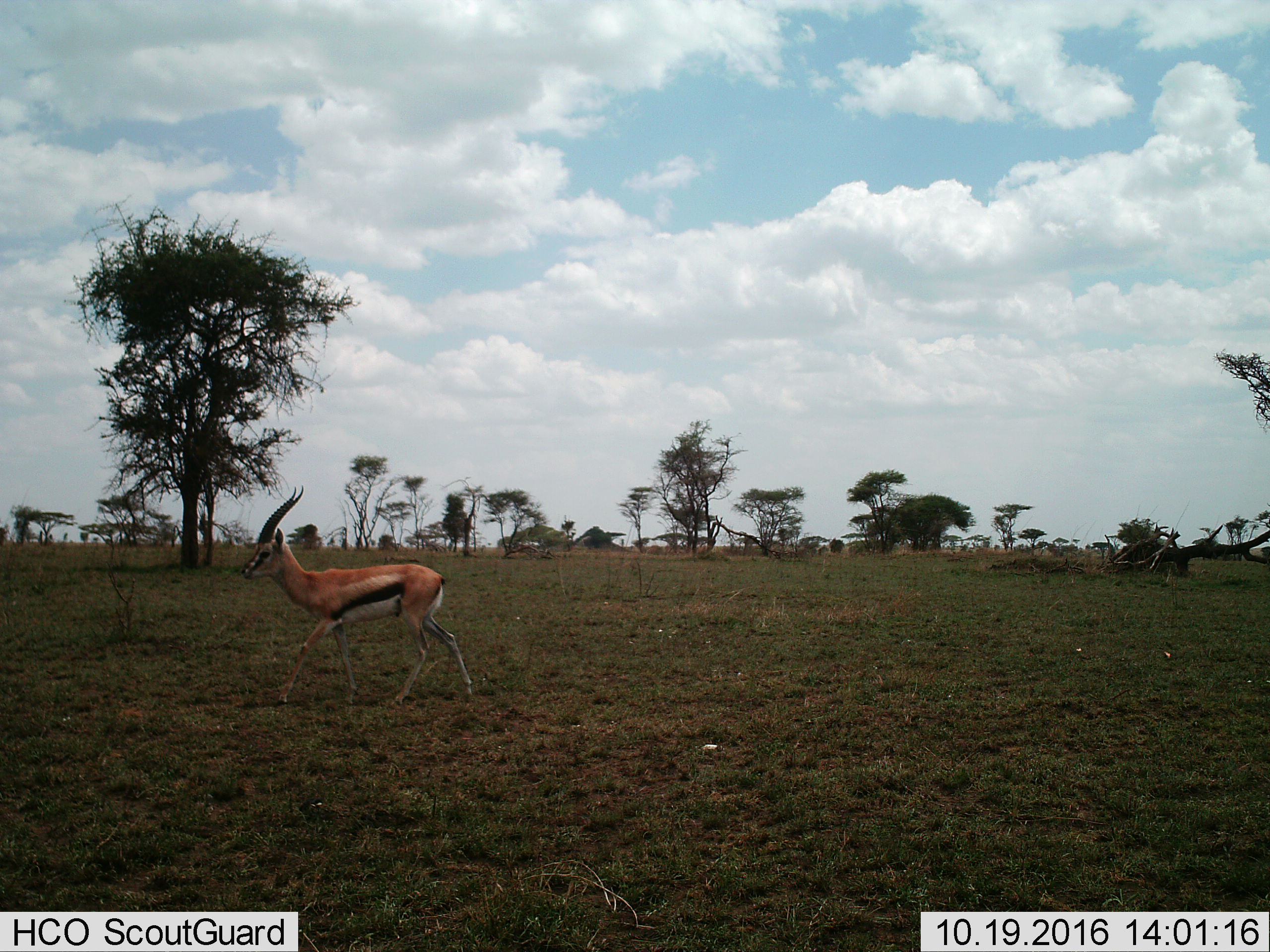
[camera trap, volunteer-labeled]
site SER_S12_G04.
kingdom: Animalia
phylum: Chordata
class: Mammalia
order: Artiodactyla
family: Bovidae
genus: Eudorcas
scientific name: Eudorcas thomsonii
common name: thomson's gazelle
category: gazellethomsons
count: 1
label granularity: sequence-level